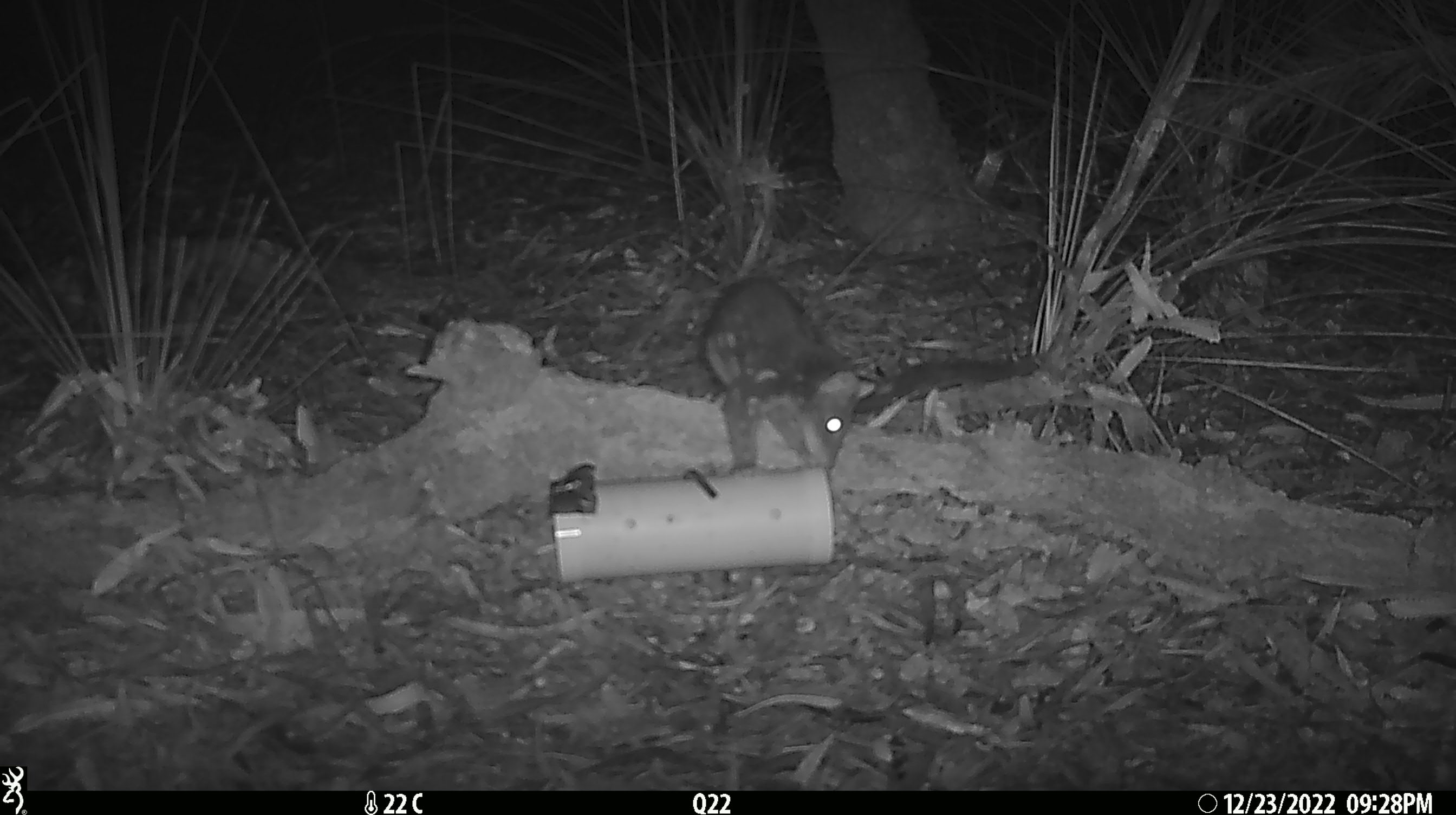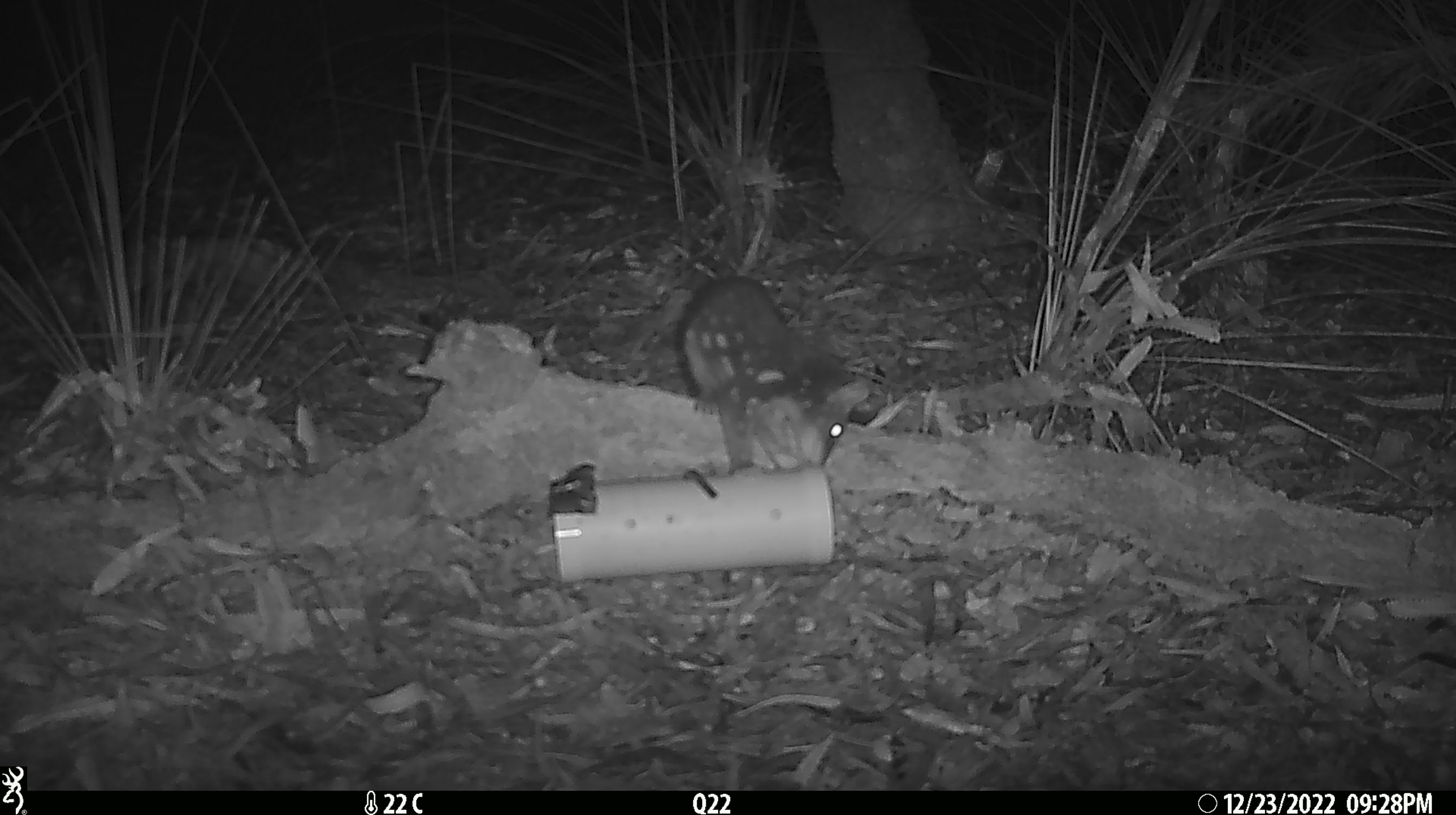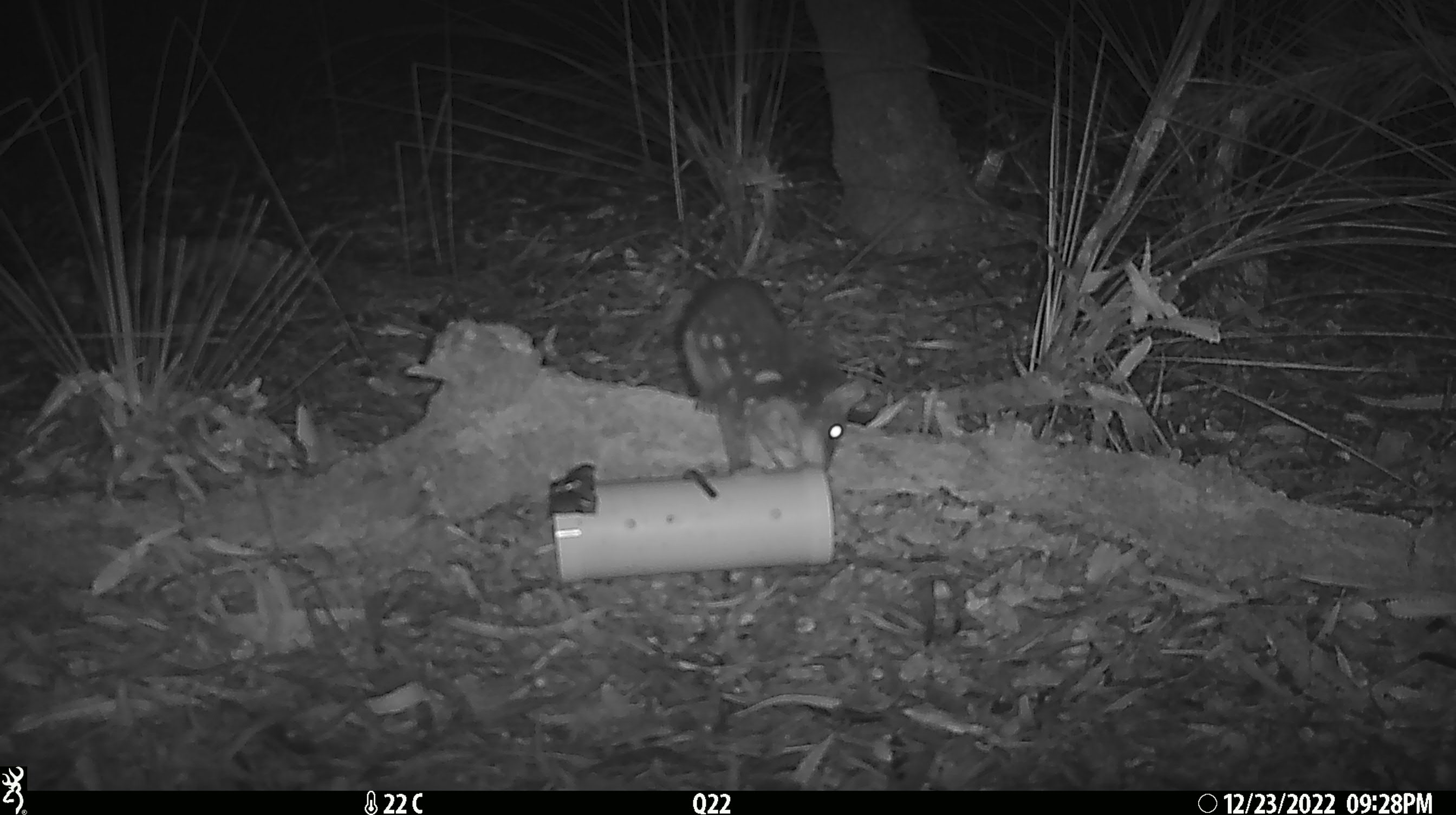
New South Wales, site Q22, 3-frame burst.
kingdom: Animalia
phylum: Chordata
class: Mammalia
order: Dasyuromorphia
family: Dasyuridae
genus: Dasyurus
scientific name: Dasyurus maculatus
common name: spotted-tailed quoll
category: quoll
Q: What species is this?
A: Quoll (spotted-tailed quoll) (Dasyurus maculatus).